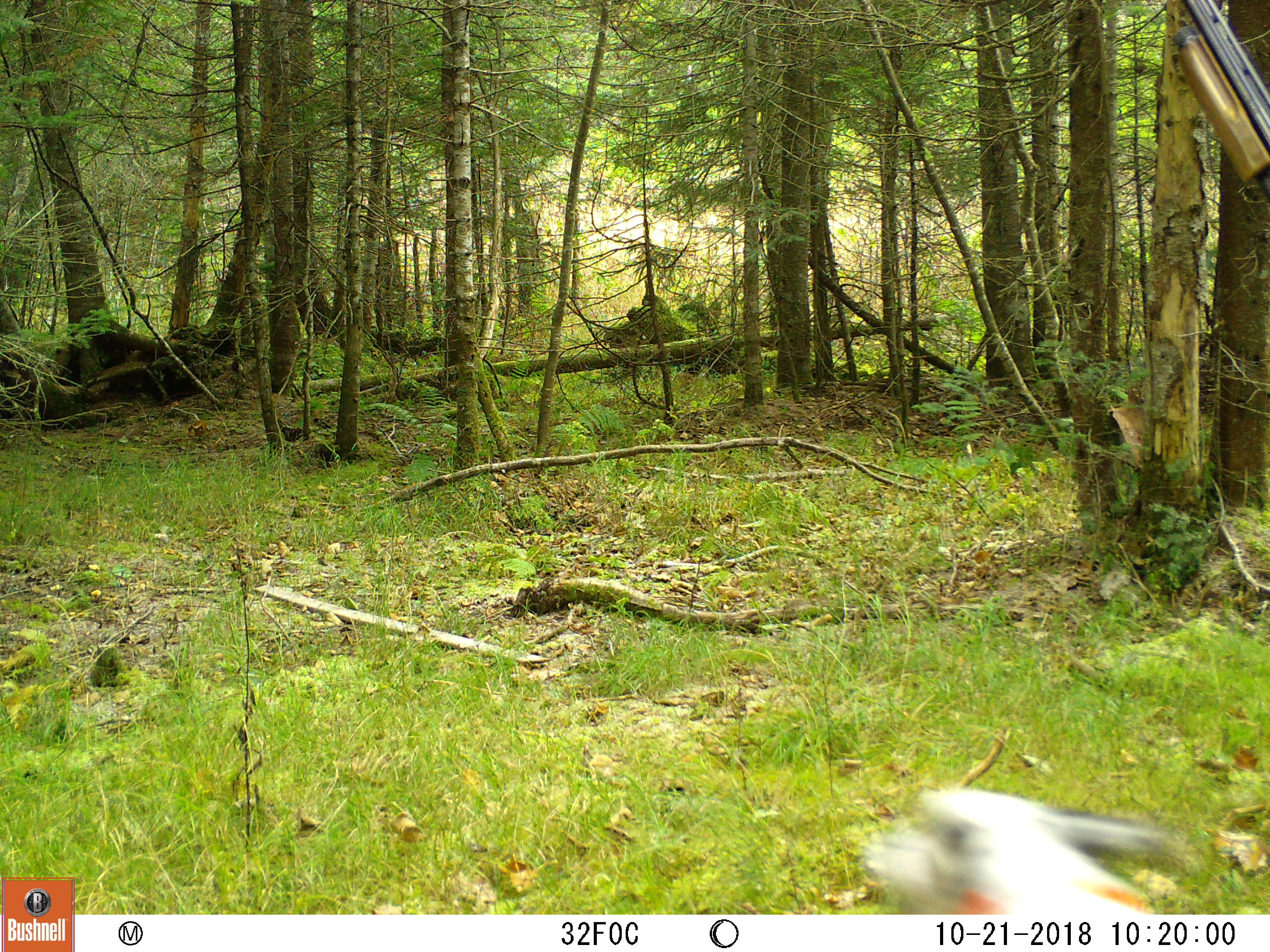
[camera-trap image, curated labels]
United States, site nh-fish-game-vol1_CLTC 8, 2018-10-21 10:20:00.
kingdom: Animalia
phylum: Chordata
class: Mammalia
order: Carnivora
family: Canidae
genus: Canis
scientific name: Canis familiaris familiaris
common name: domestic dog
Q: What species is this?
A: Domestic dog (Canis familiaris familiaris).